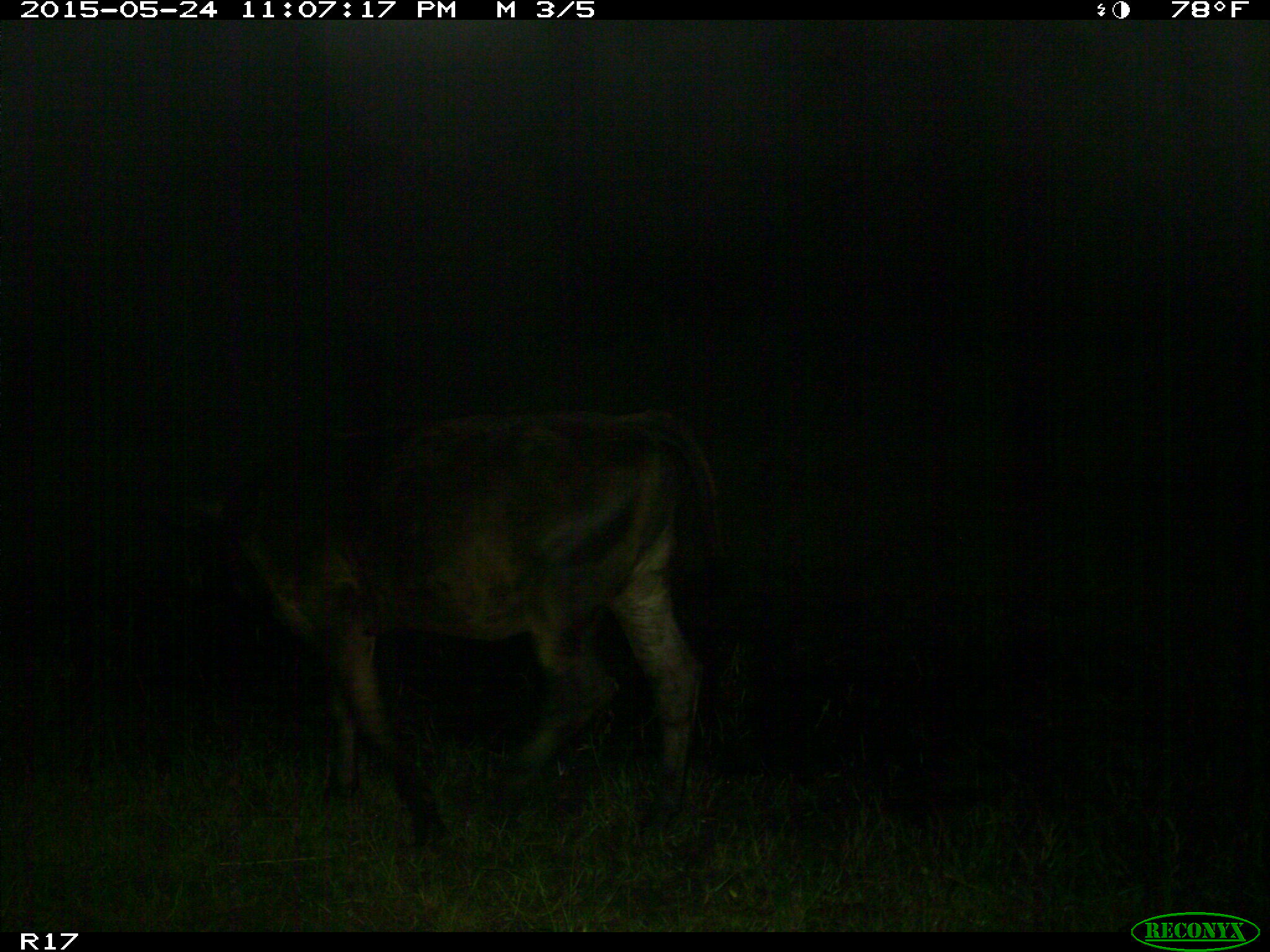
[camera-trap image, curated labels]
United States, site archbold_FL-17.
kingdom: Animalia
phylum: Chordata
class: Mammalia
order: Artiodactyla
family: Bovidae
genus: Bos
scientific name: Bos taurus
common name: domestic cow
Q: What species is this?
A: Bos taurus (domestic cow).